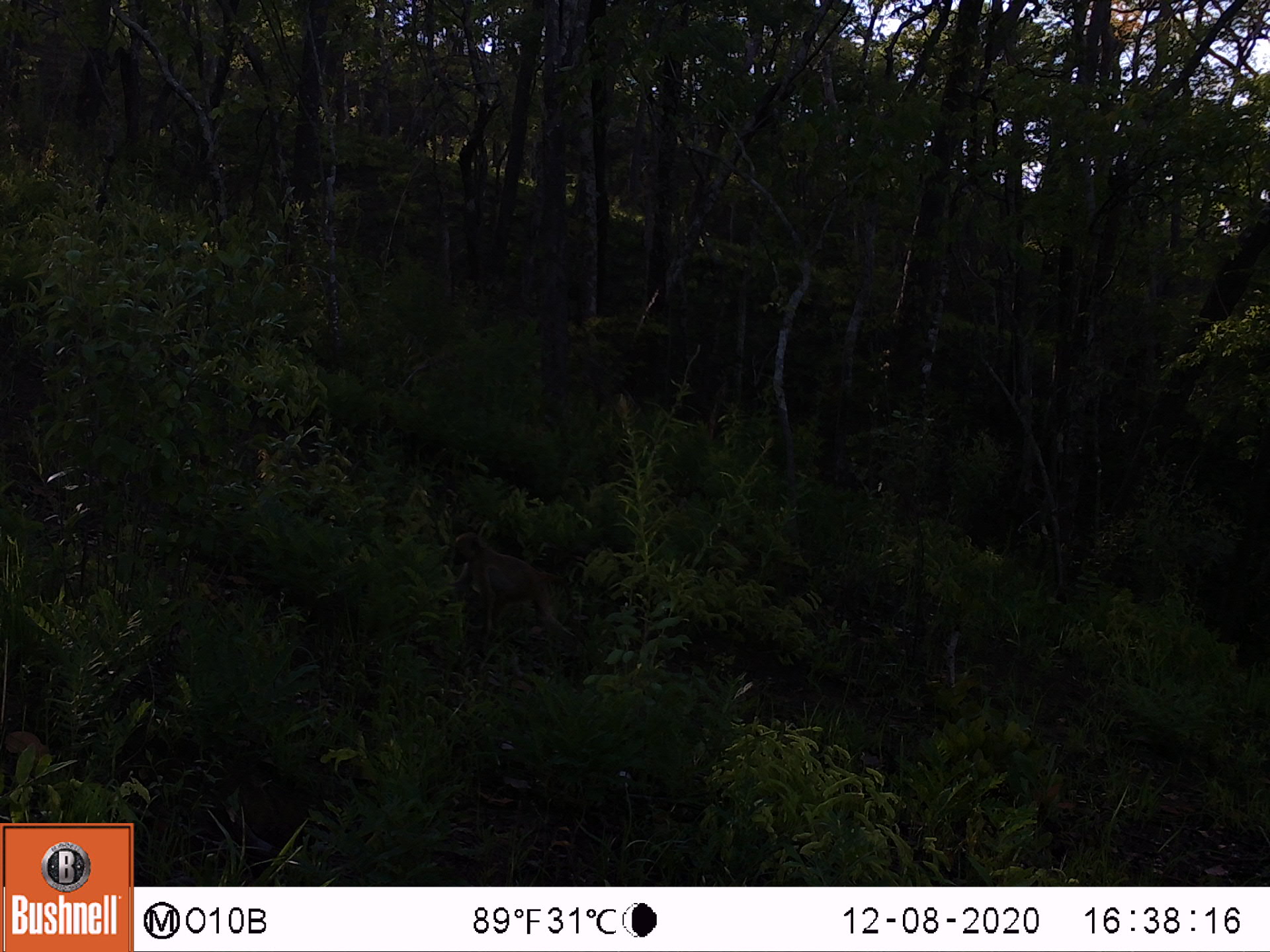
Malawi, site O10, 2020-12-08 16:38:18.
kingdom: Animalia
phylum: Chordata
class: Mammalia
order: Primates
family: Cercopithecidae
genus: Papio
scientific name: Papio cynocephalus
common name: yellow baboon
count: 1